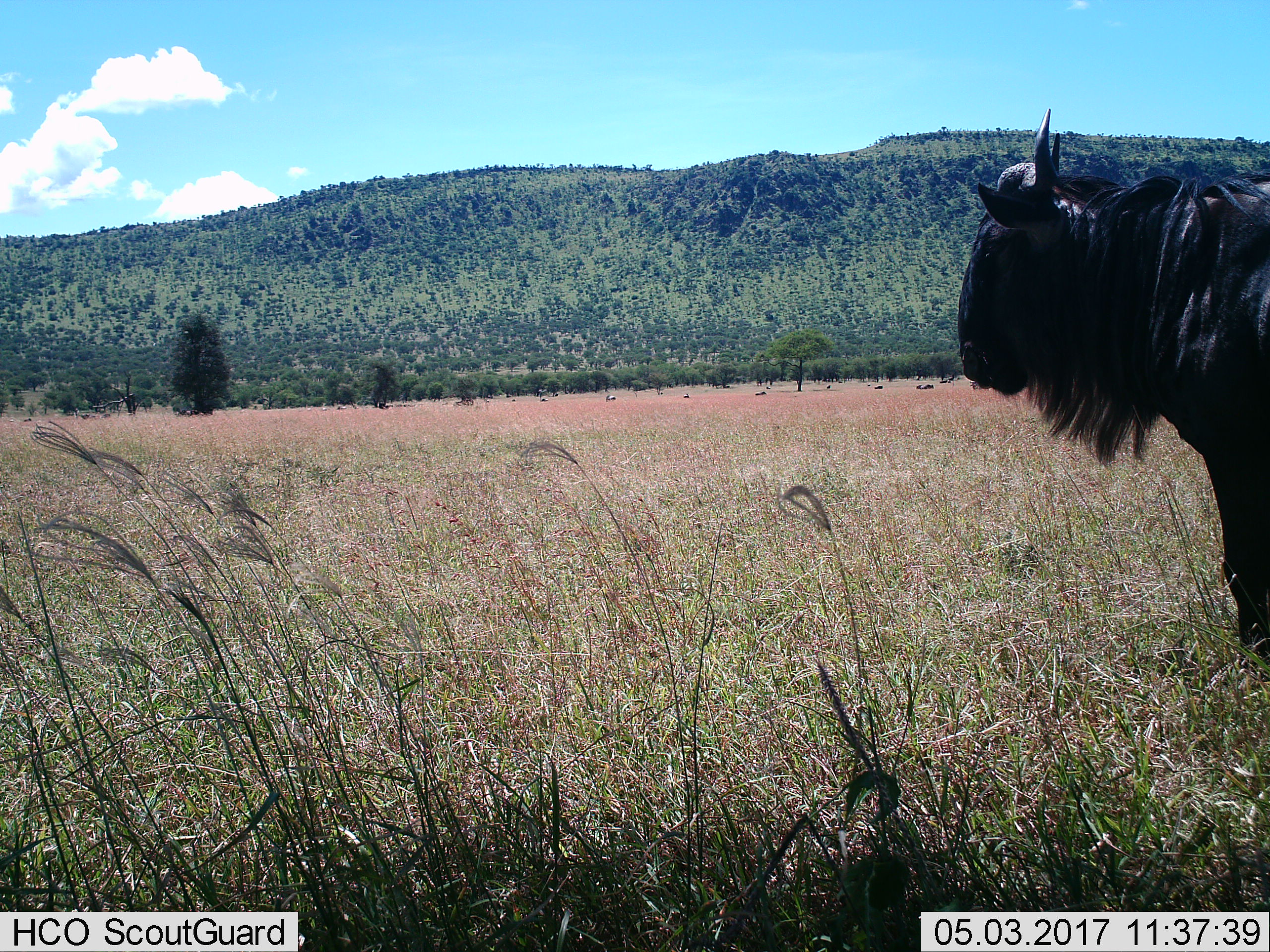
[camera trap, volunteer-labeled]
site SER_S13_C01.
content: unidentified animal